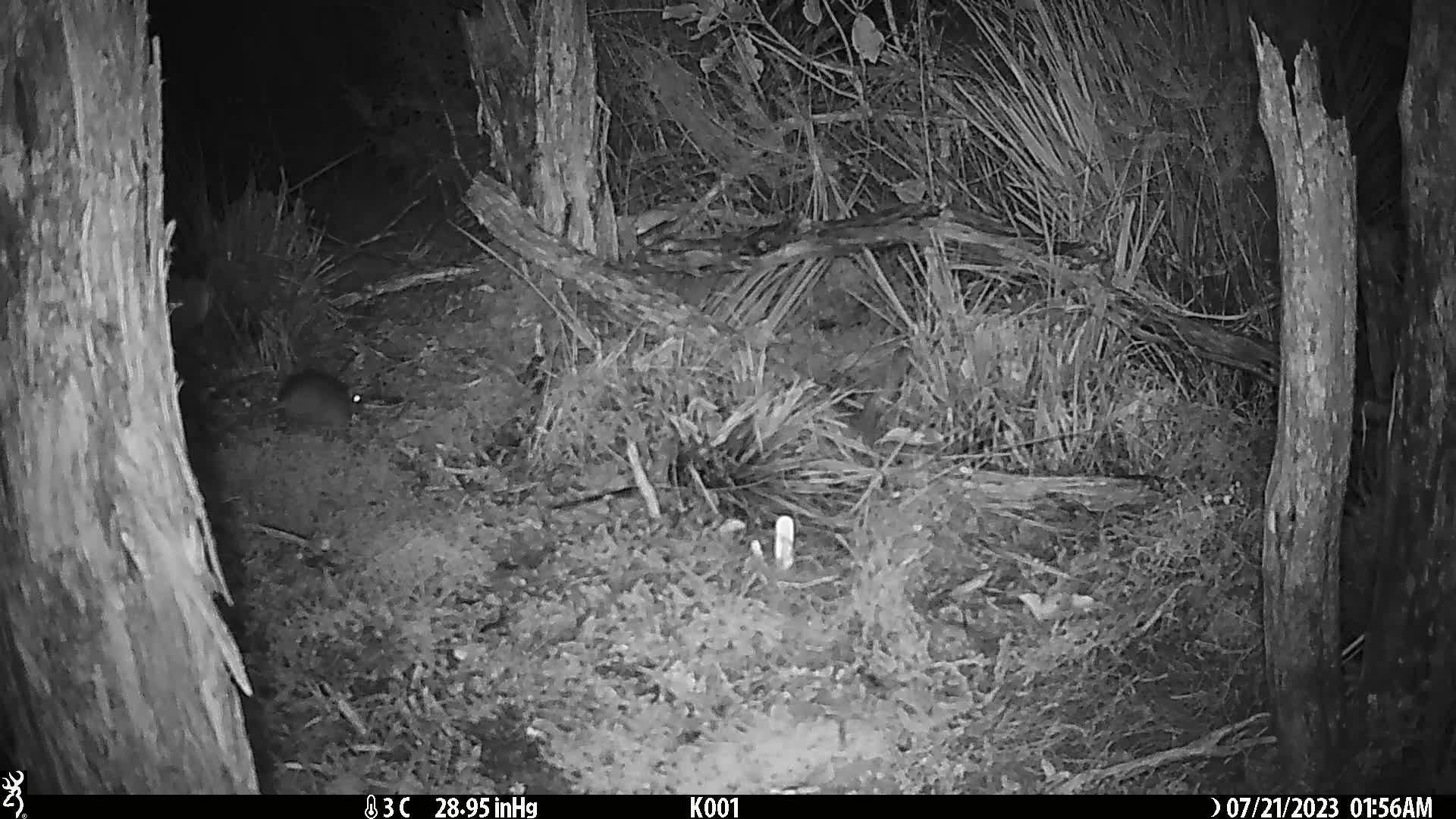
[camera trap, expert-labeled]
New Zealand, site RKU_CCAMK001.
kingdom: Animalia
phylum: Chordata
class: Mammalia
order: Rodentia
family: Muridae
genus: Rattus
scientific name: Rattus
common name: rat